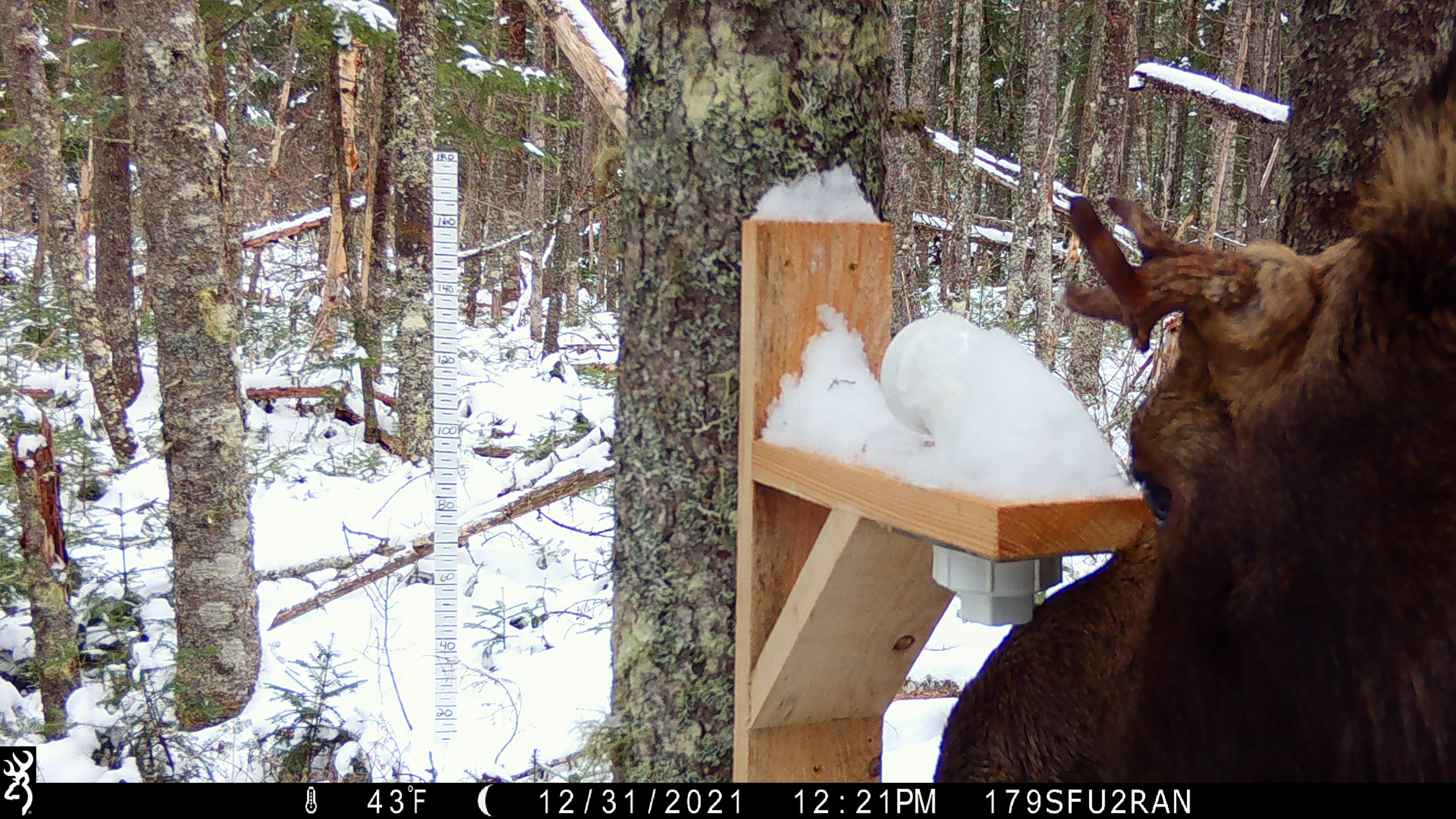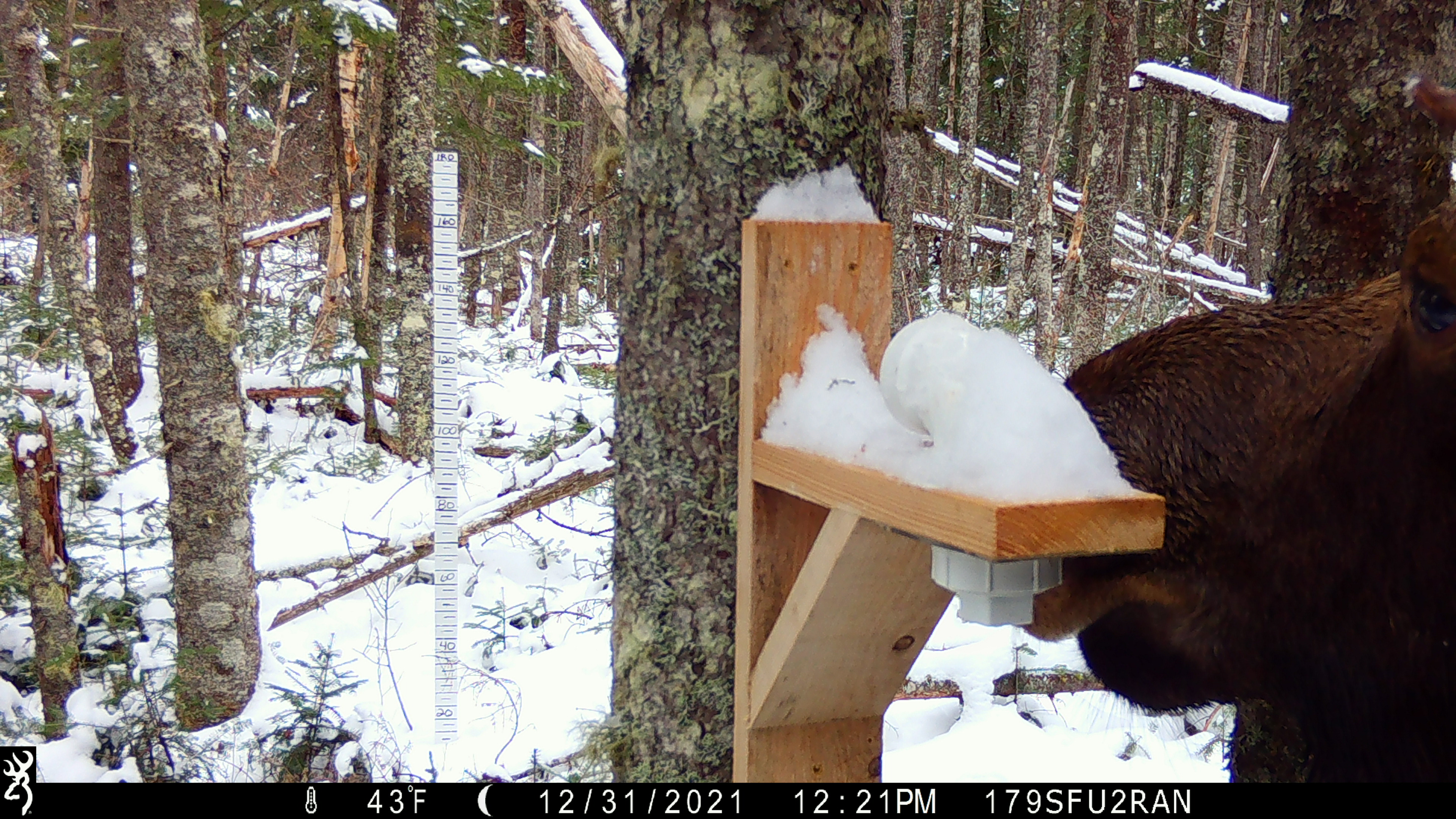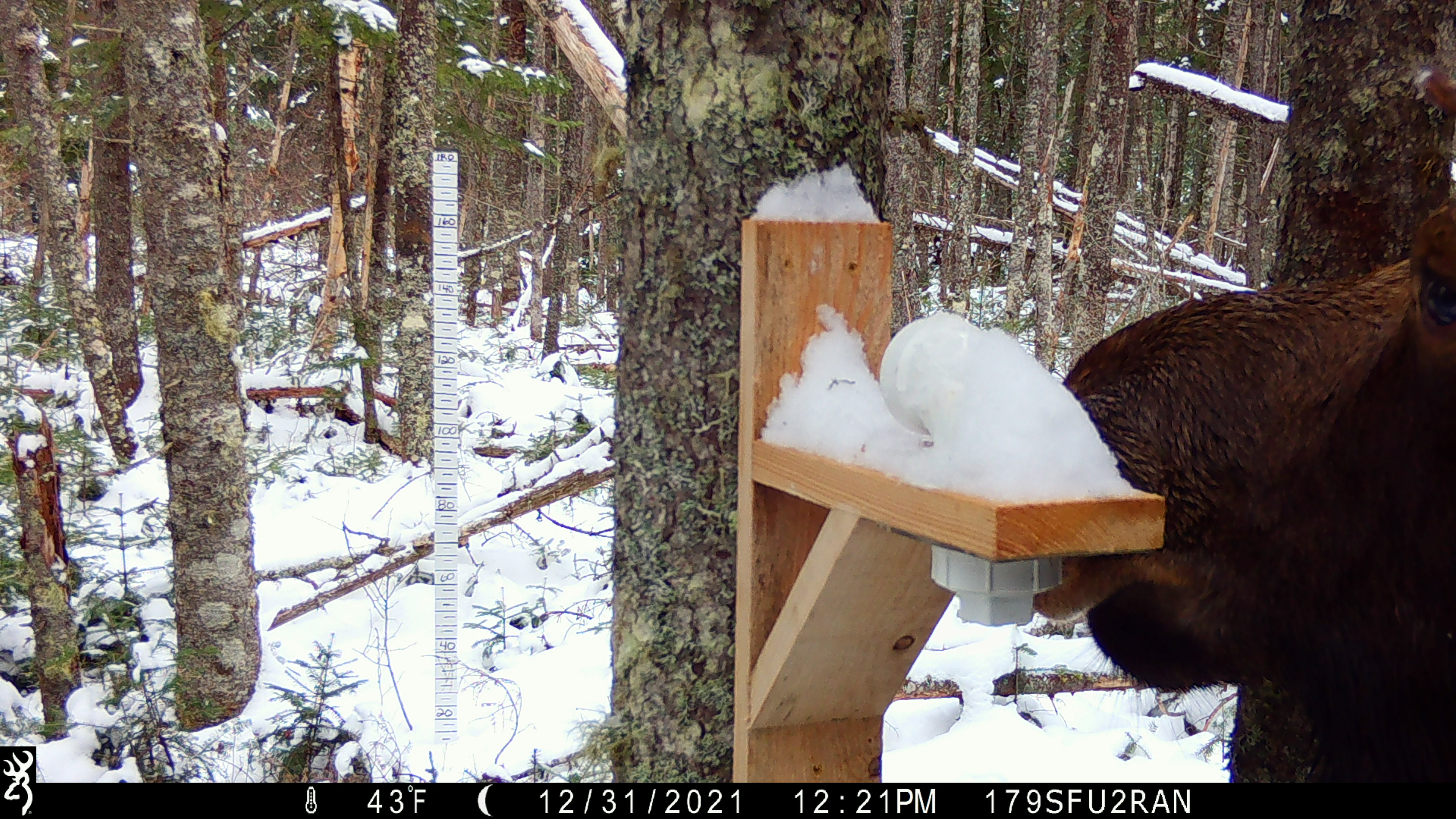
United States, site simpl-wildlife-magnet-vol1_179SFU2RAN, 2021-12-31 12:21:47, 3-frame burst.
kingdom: Animalia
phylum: Chordata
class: Mammalia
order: Artiodactyla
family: Cervidae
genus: Alces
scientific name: Alces alces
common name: moose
Moose (Alces alces).